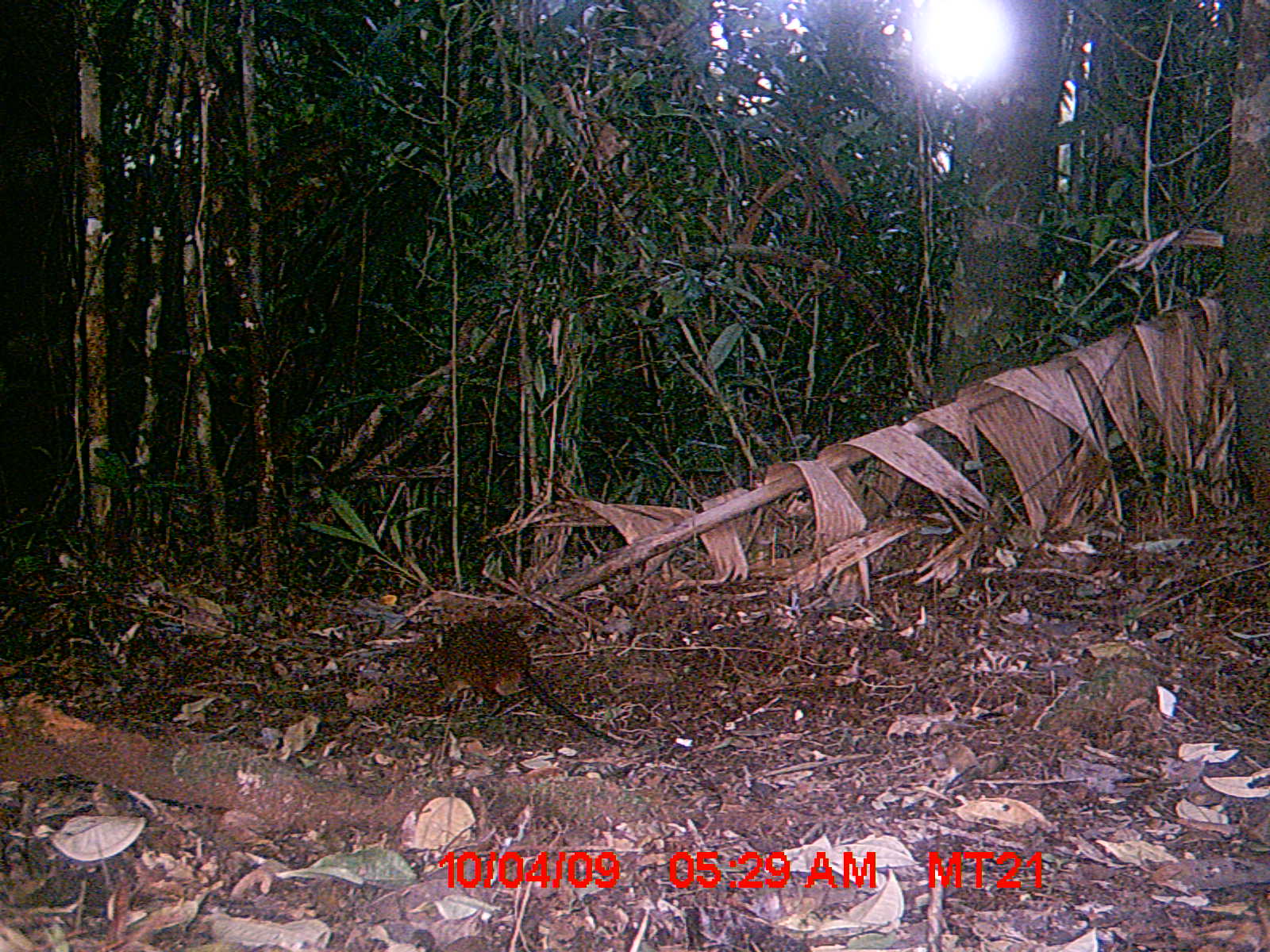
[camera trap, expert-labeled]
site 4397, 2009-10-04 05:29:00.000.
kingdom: Animalia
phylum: Chordata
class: Mammalia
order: Rodentia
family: Nesomyidae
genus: Nesomys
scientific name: Nesomys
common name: nesomys rodents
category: nesomys sp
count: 1